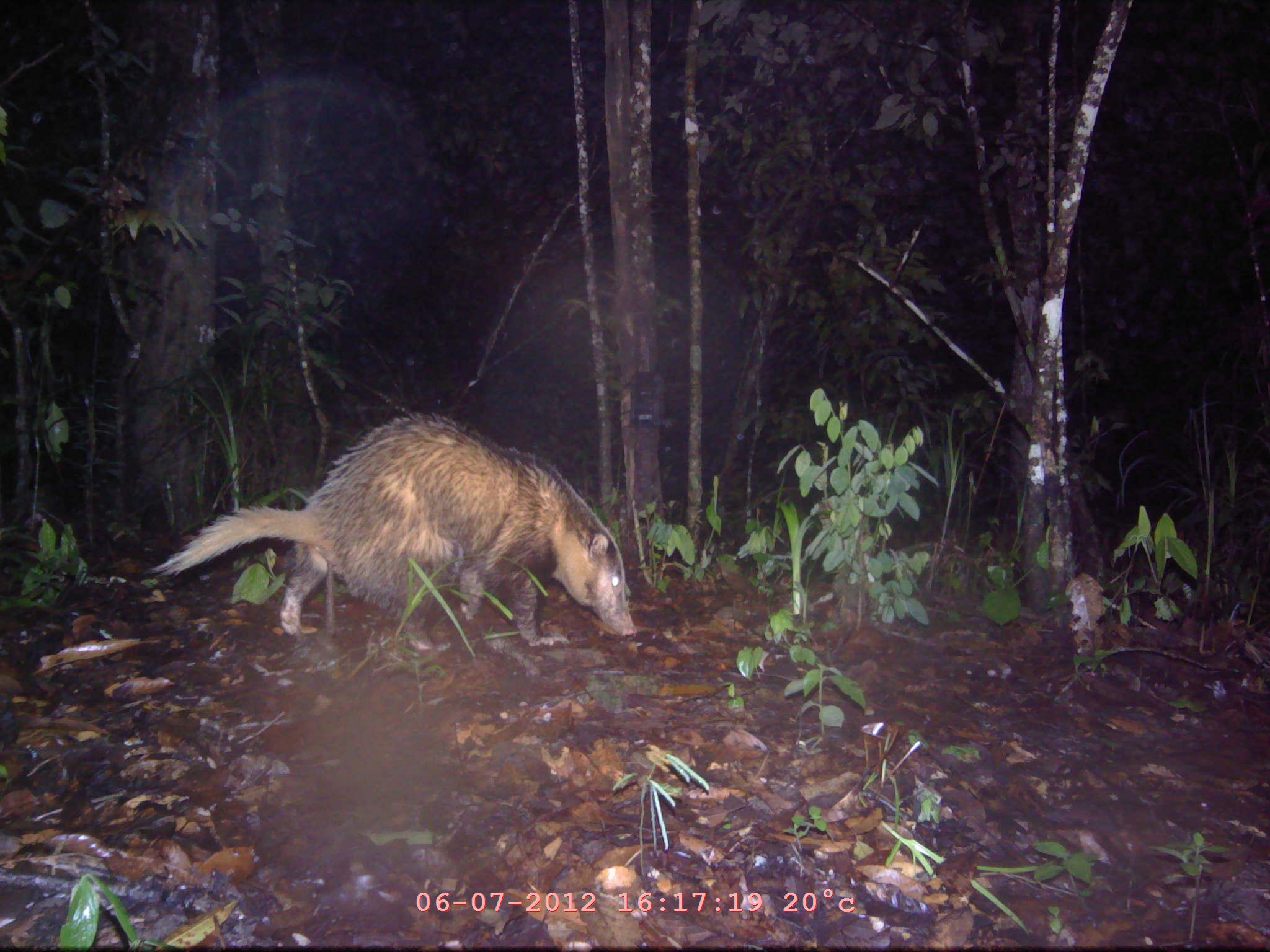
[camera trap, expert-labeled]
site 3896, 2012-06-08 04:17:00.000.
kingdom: Animalia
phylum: Chordata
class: Mammalia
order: Carnivora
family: Mustelidae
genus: Arctonyx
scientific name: Arctonyx collaris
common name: greater hog badger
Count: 1.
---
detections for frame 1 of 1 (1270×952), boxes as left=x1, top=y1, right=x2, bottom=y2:
arctonyx collaris: left=147, top=413, right=636, bottom=648